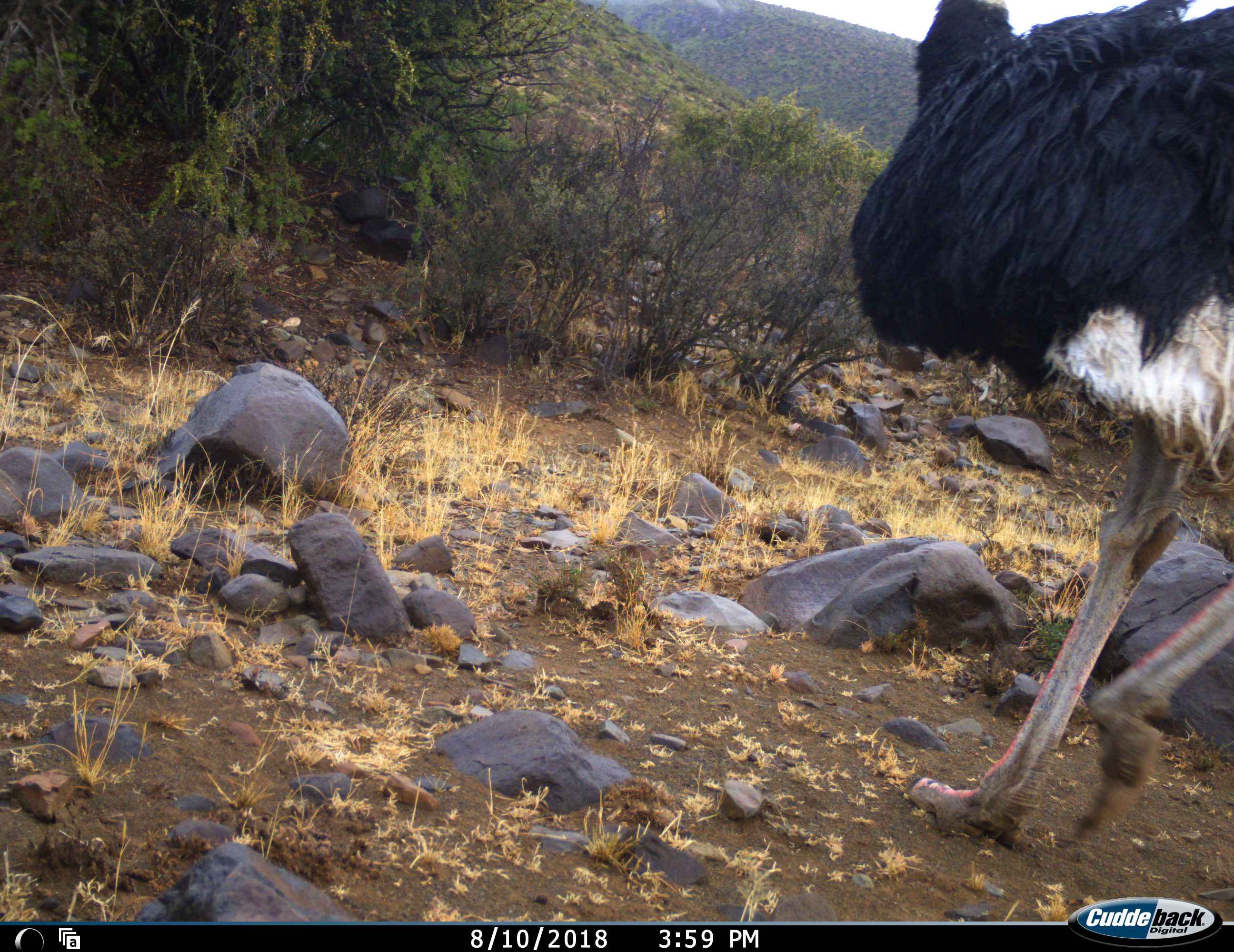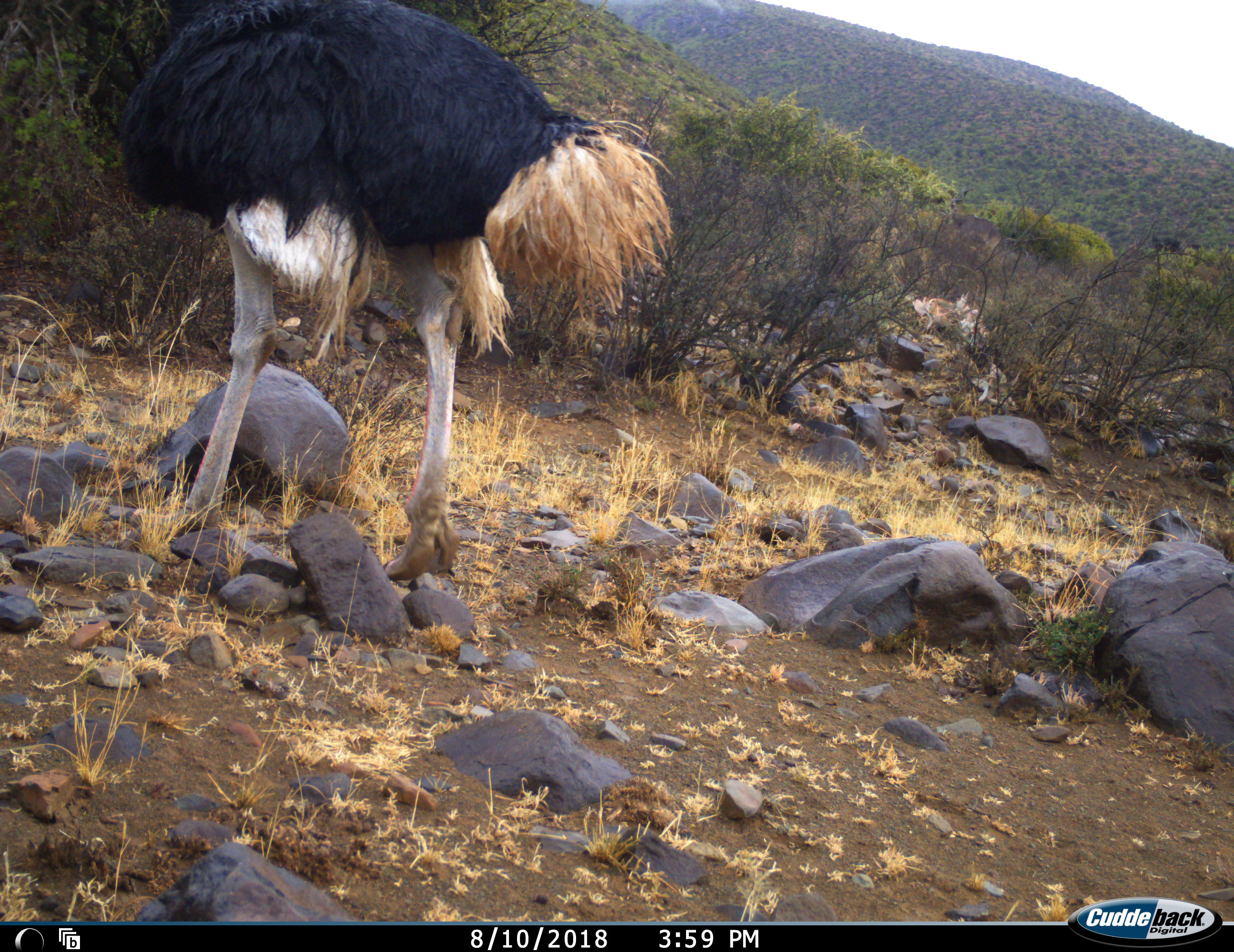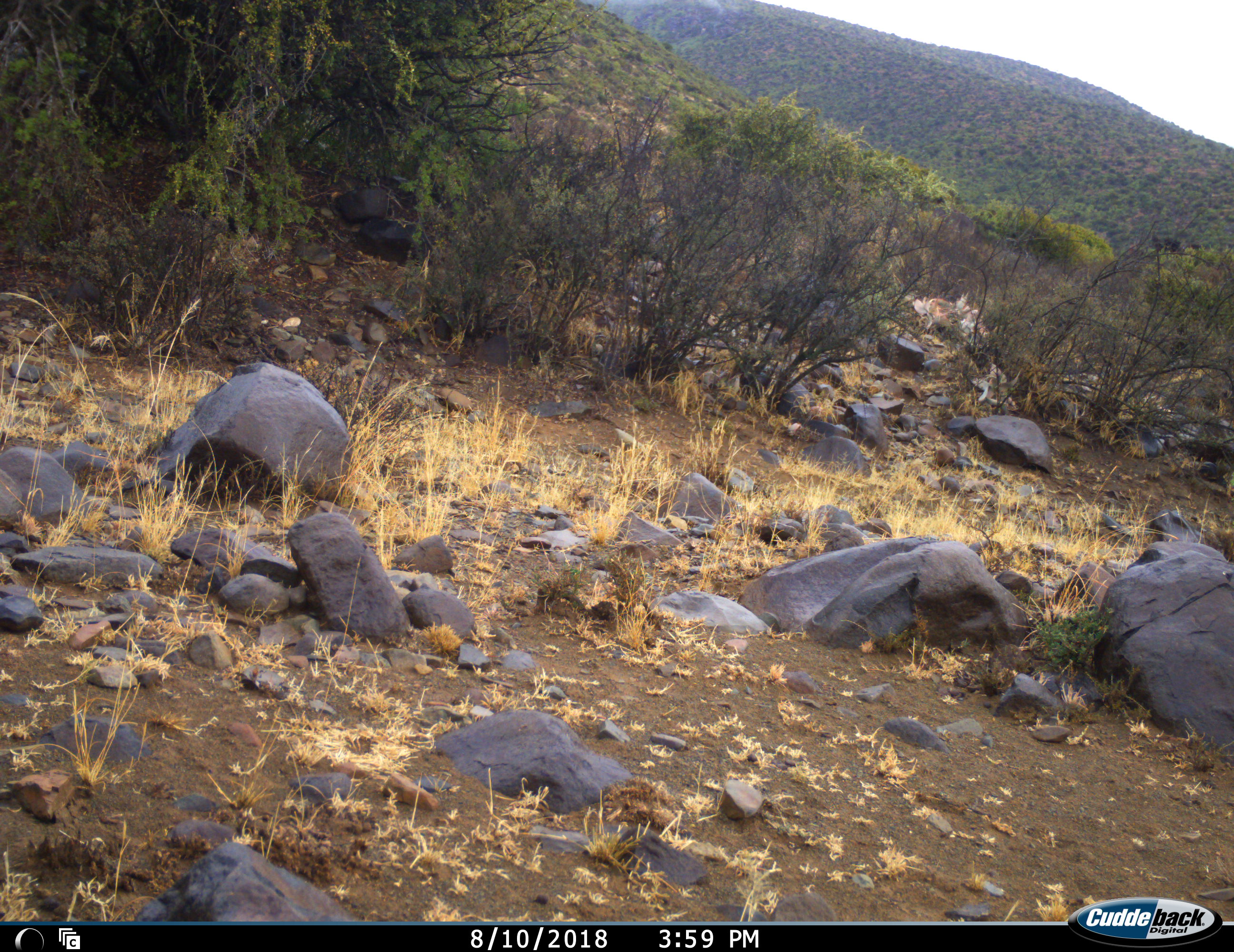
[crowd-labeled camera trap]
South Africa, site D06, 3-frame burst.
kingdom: Animalia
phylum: Chordata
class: Aves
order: Struthioniformes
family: Struthionidae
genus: Struthio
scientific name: Struthio camelus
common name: ostrich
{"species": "ostrich (Struthio camelus)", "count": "1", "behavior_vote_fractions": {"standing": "0%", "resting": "0%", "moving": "100%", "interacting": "0%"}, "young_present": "0%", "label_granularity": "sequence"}